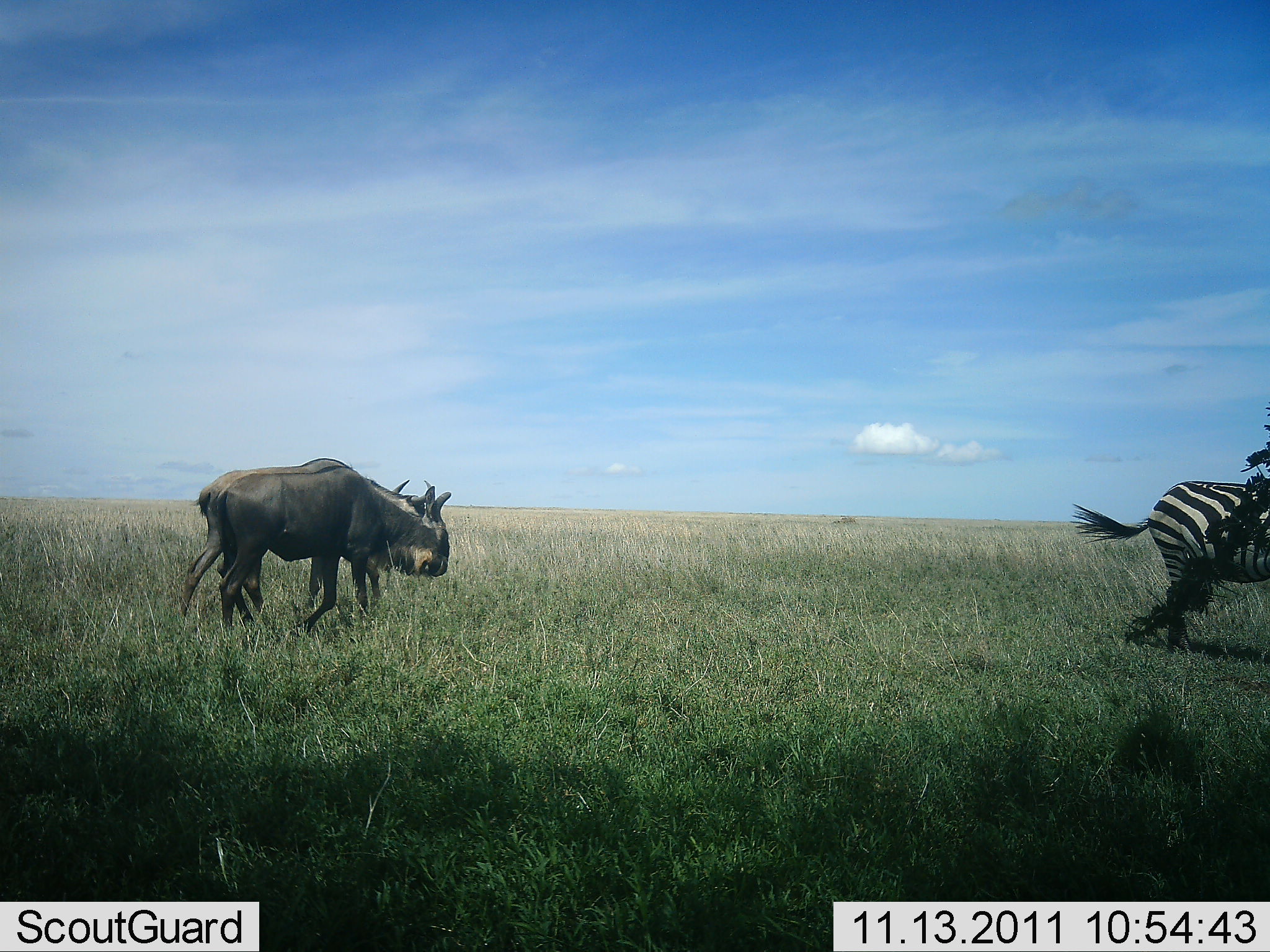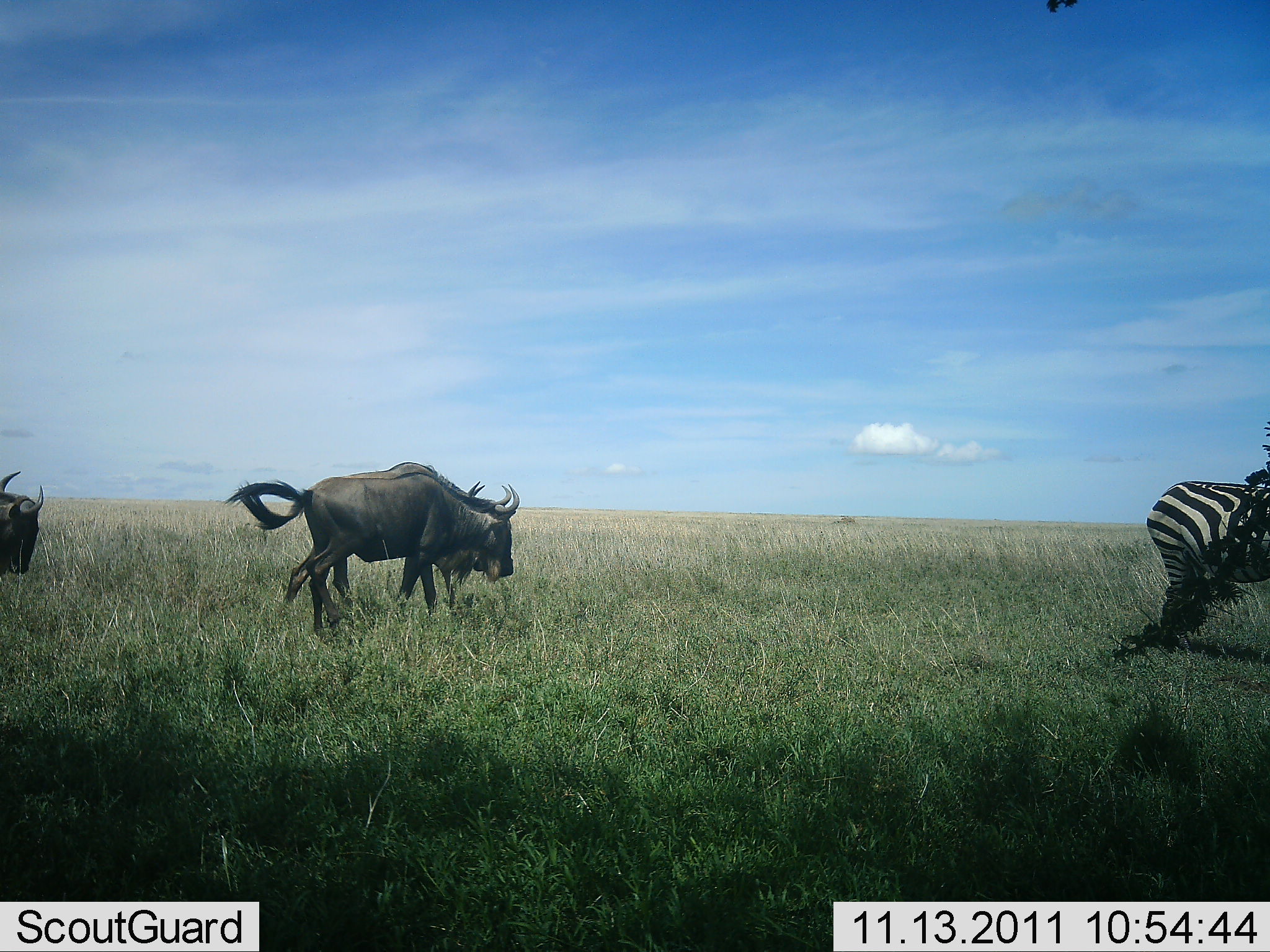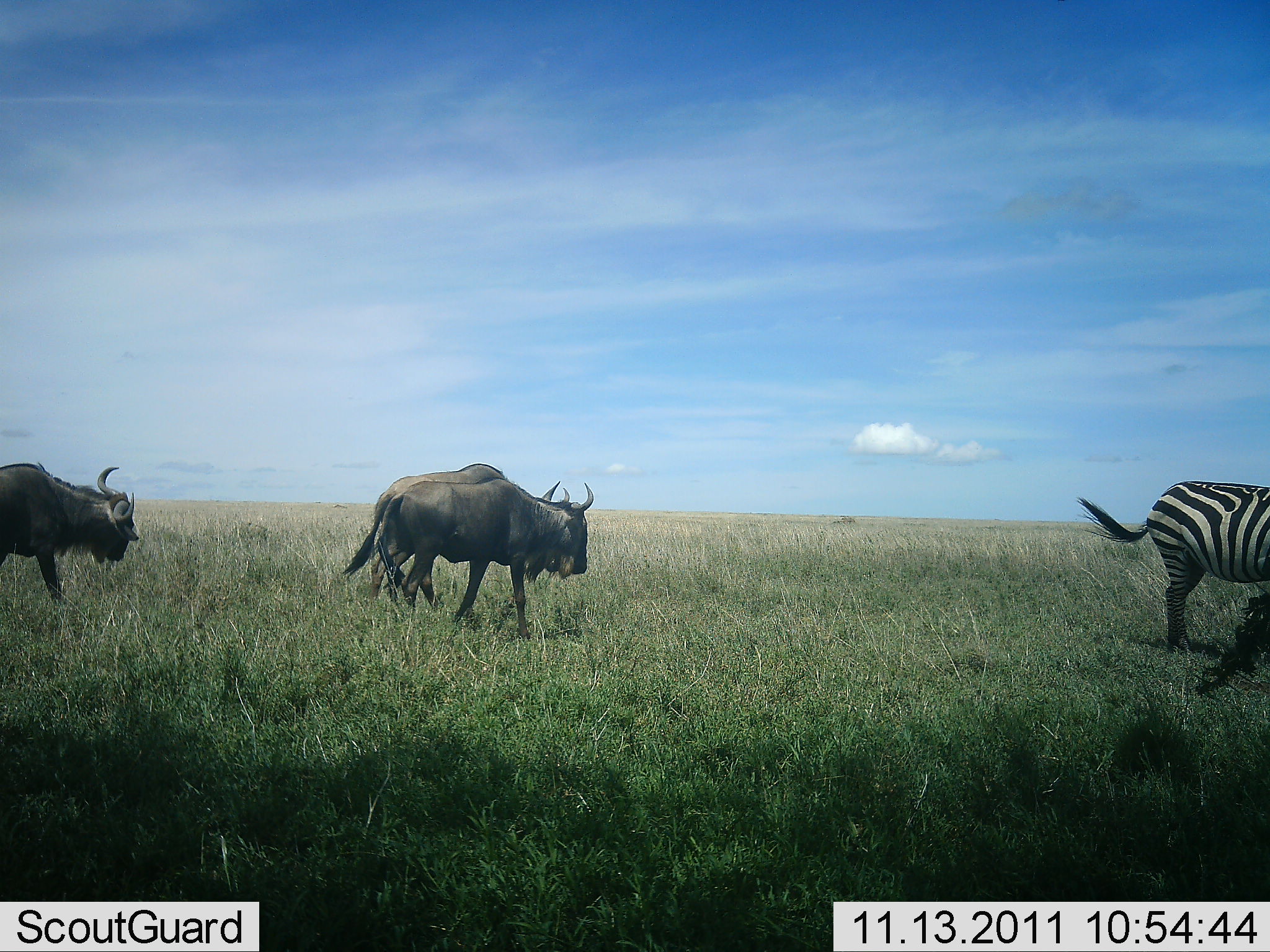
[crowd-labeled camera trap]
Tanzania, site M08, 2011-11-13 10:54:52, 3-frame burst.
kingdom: Animalia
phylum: Chordata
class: Mammalia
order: Artiodactyla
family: Bovidae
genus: Connochaetes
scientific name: Connochaetes taurinus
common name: blue wildebeest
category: wildebeest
Wildebeest (blue wildebeest) (Connochaetes taurinus), count 3. Behavior (volunteer vote fractions): standing 0%, resting 0%, moving 100%, interacting 0%. Young present (vote fraction): 0%. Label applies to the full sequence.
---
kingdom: Animalia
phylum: Chordata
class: Mammalia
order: Perissodactyla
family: Equidae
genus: Equus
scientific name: Equus quagga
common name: plains zebra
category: zebra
Zebra (plains zebra) (Equus quagga), count 1. Behavior (volunteer vote fractions): standing 100%, resting 0%, moving 0%, interacting 0%. Young present (vote fraction): 0%. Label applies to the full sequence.